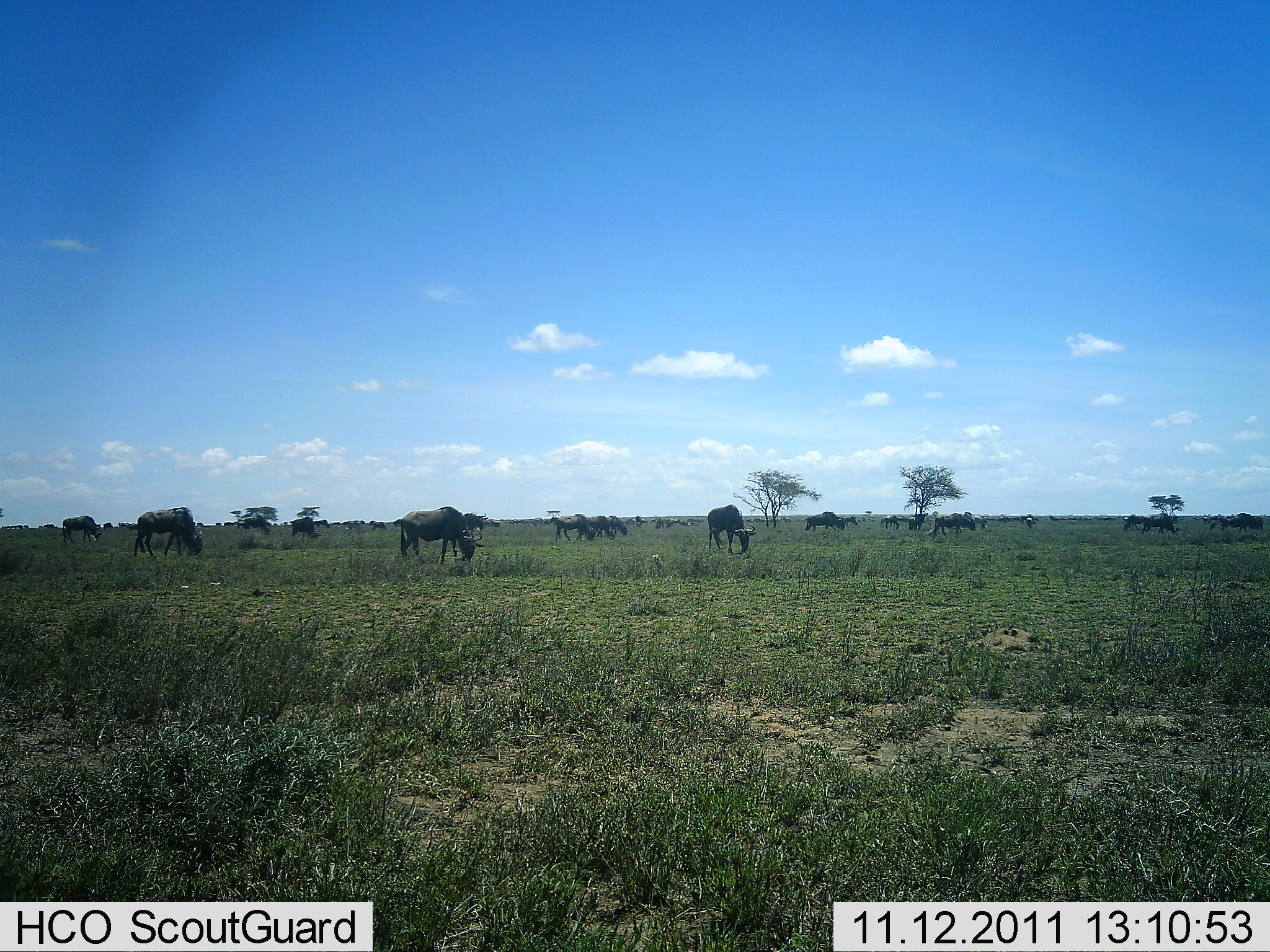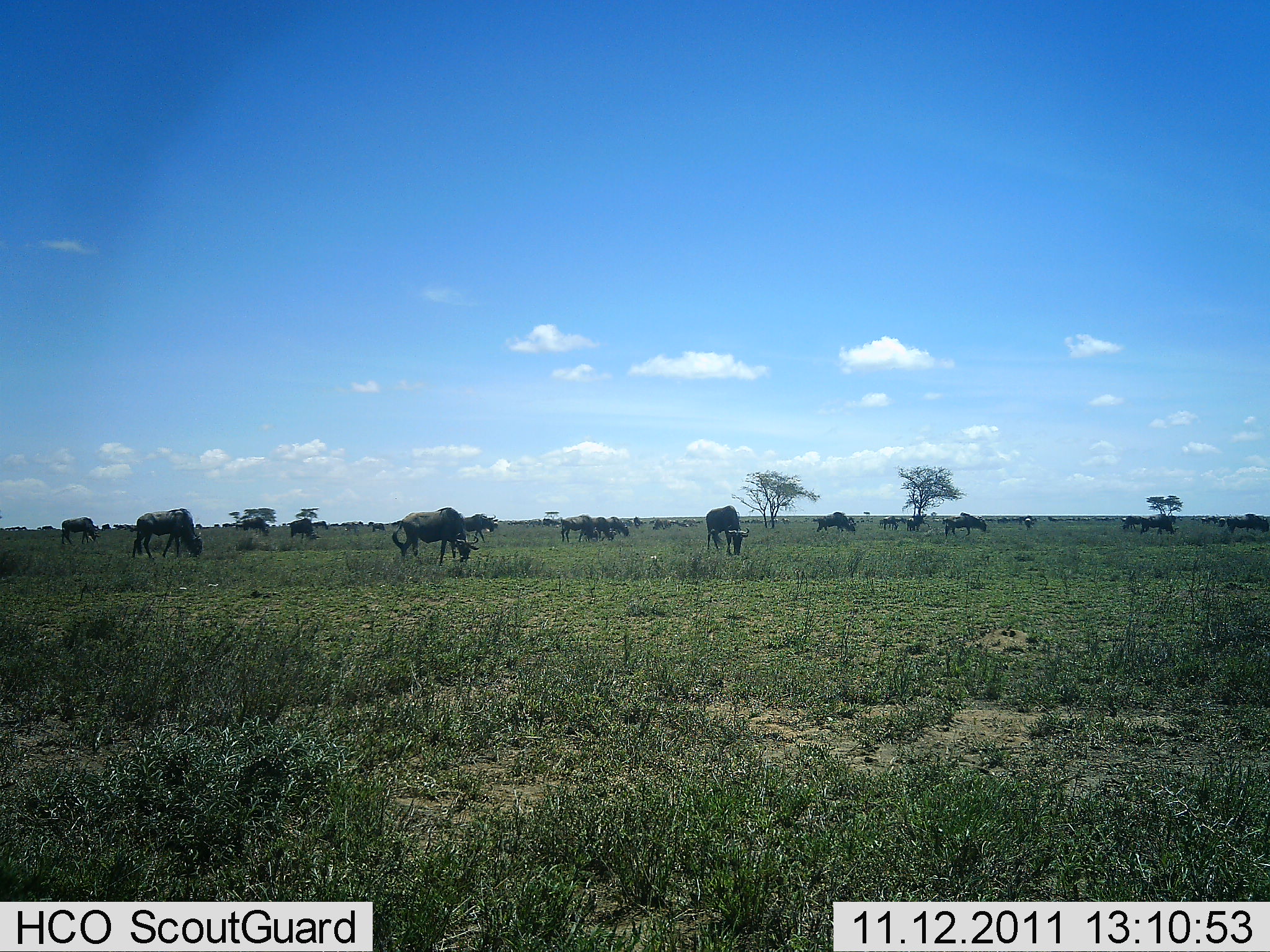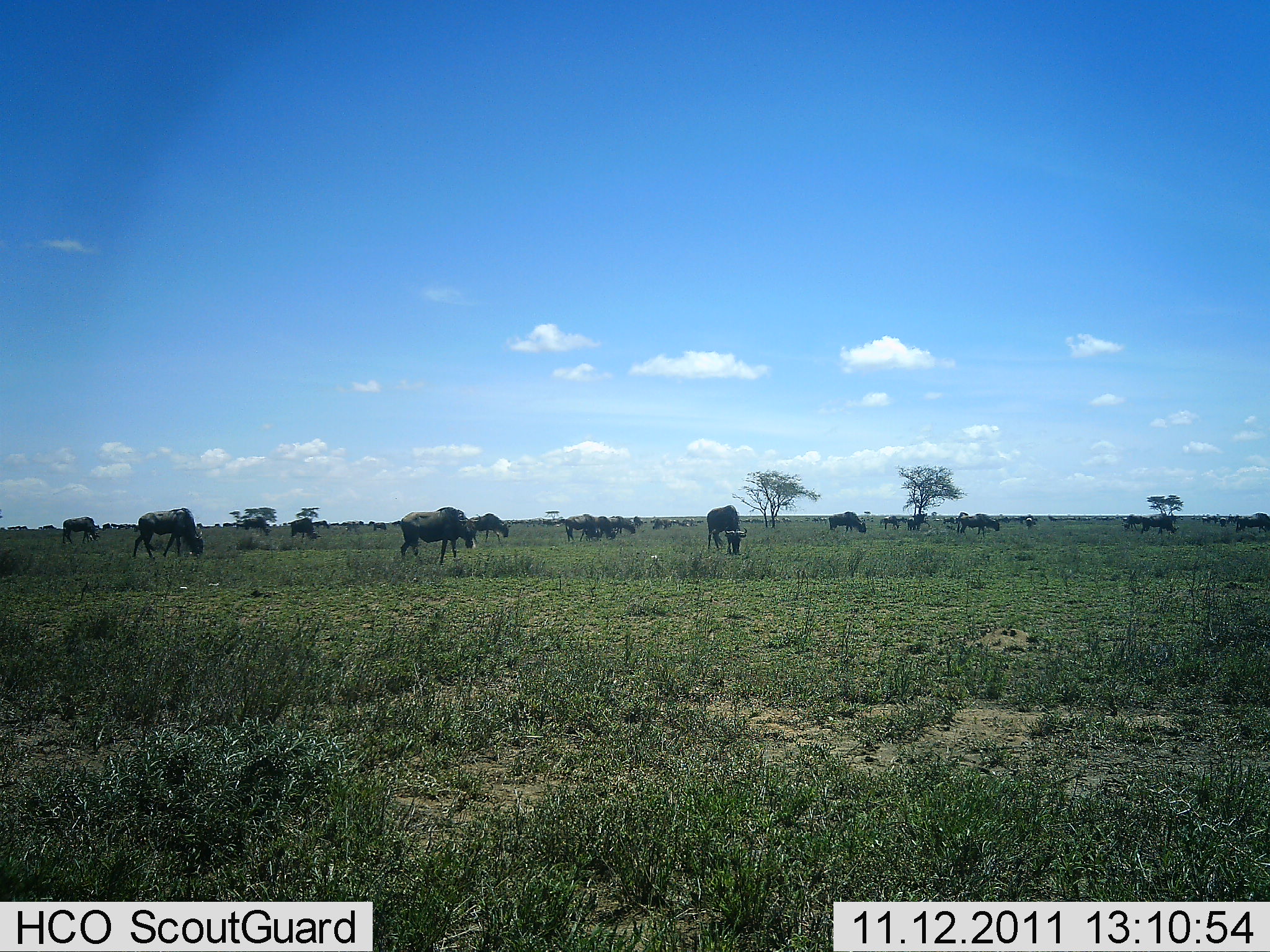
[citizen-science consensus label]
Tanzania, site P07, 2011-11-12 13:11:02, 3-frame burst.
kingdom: Animalia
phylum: Chordata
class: Mammalia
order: Artiodactyla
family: Bovidae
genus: Connochaetes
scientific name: Connochaetes taurinus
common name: blue wildebeest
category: wildebeest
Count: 11-50.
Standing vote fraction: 15%.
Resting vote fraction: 8%.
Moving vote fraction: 46%.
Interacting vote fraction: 8%.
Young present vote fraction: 0%.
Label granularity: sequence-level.